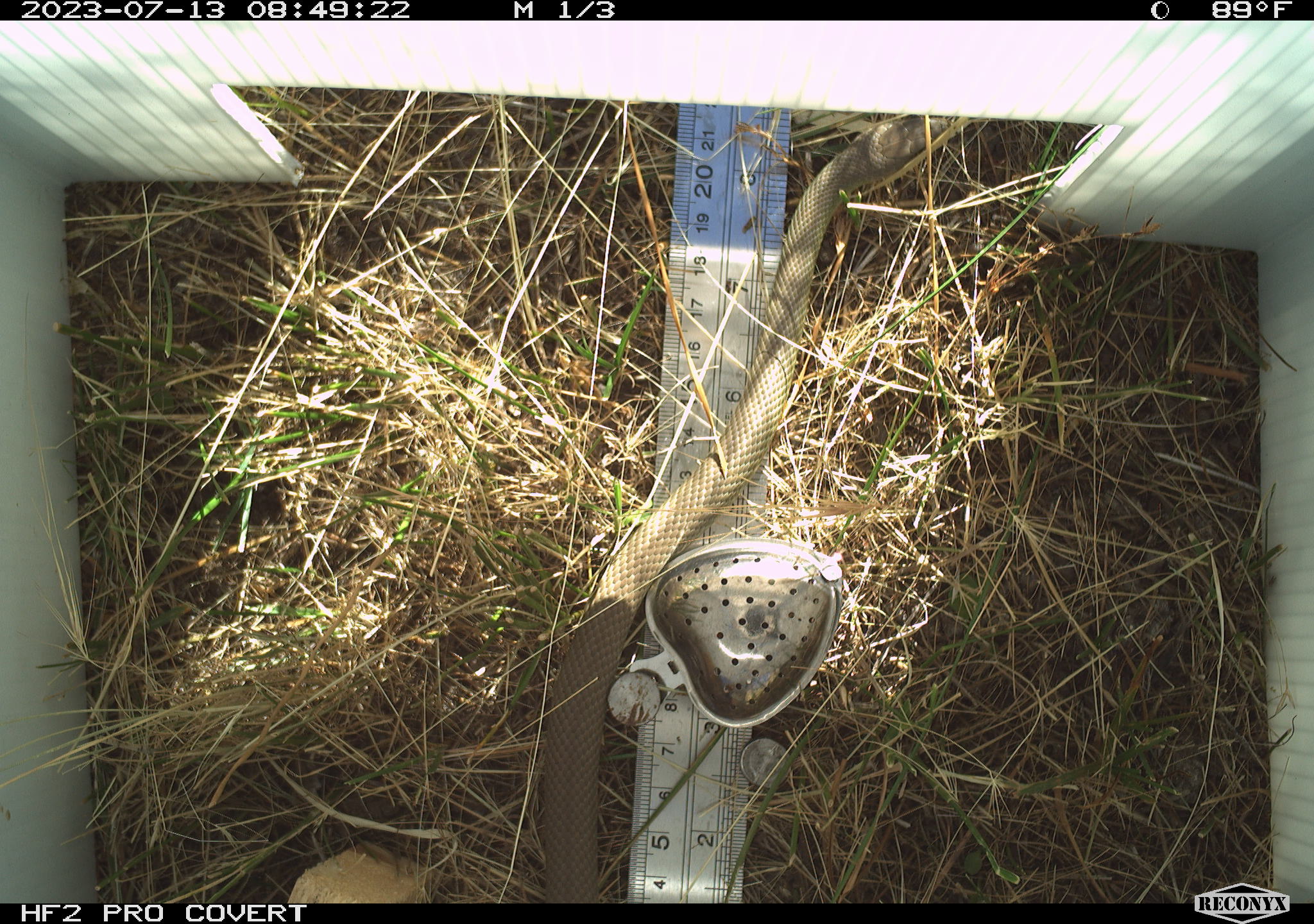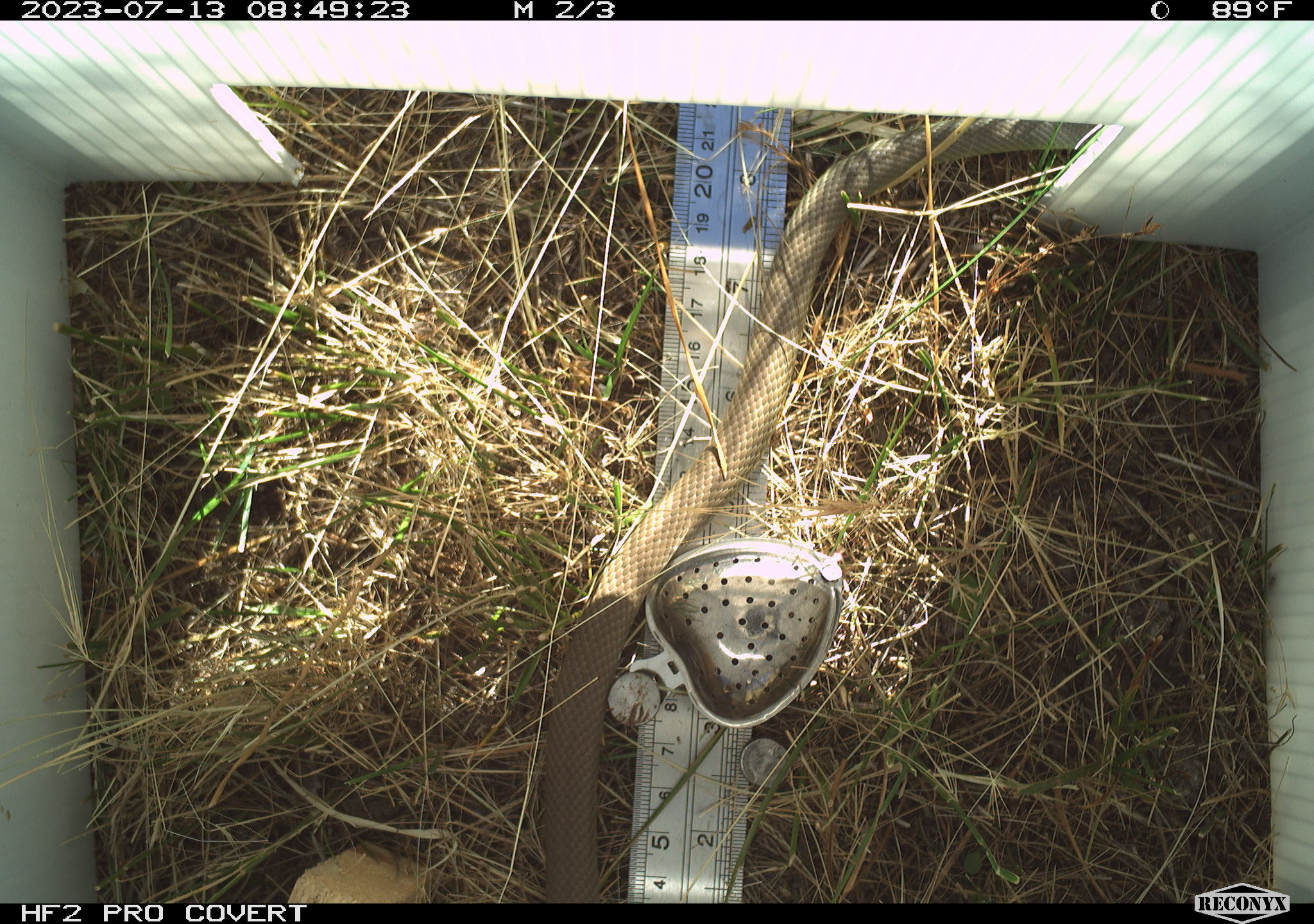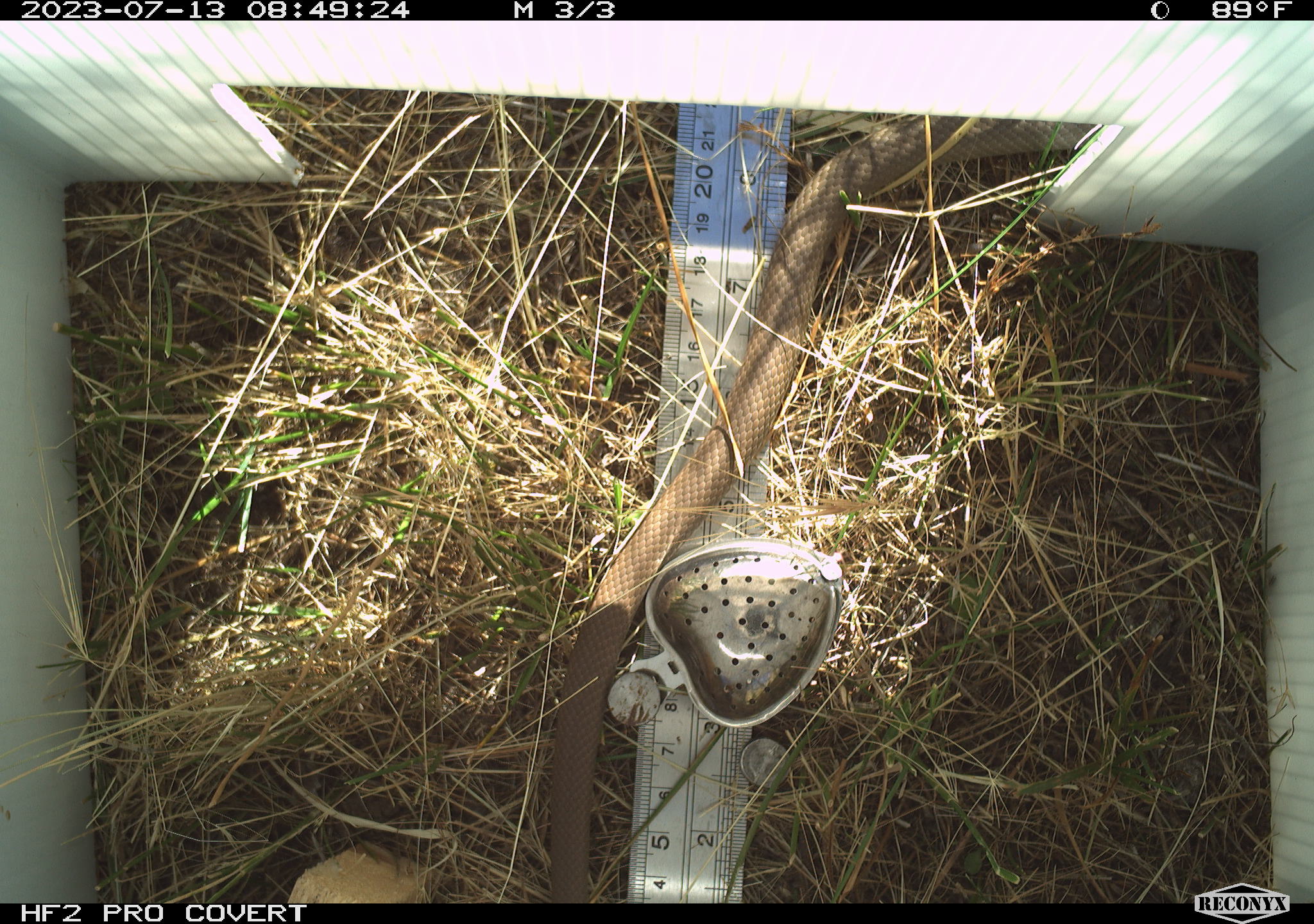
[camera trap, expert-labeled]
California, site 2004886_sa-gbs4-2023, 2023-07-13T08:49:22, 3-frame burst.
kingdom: Animalia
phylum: Chordata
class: Reptilia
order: Squamata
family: Colubridae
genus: Coluber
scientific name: Coluber constrictor mormon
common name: western yellow-bellied racer